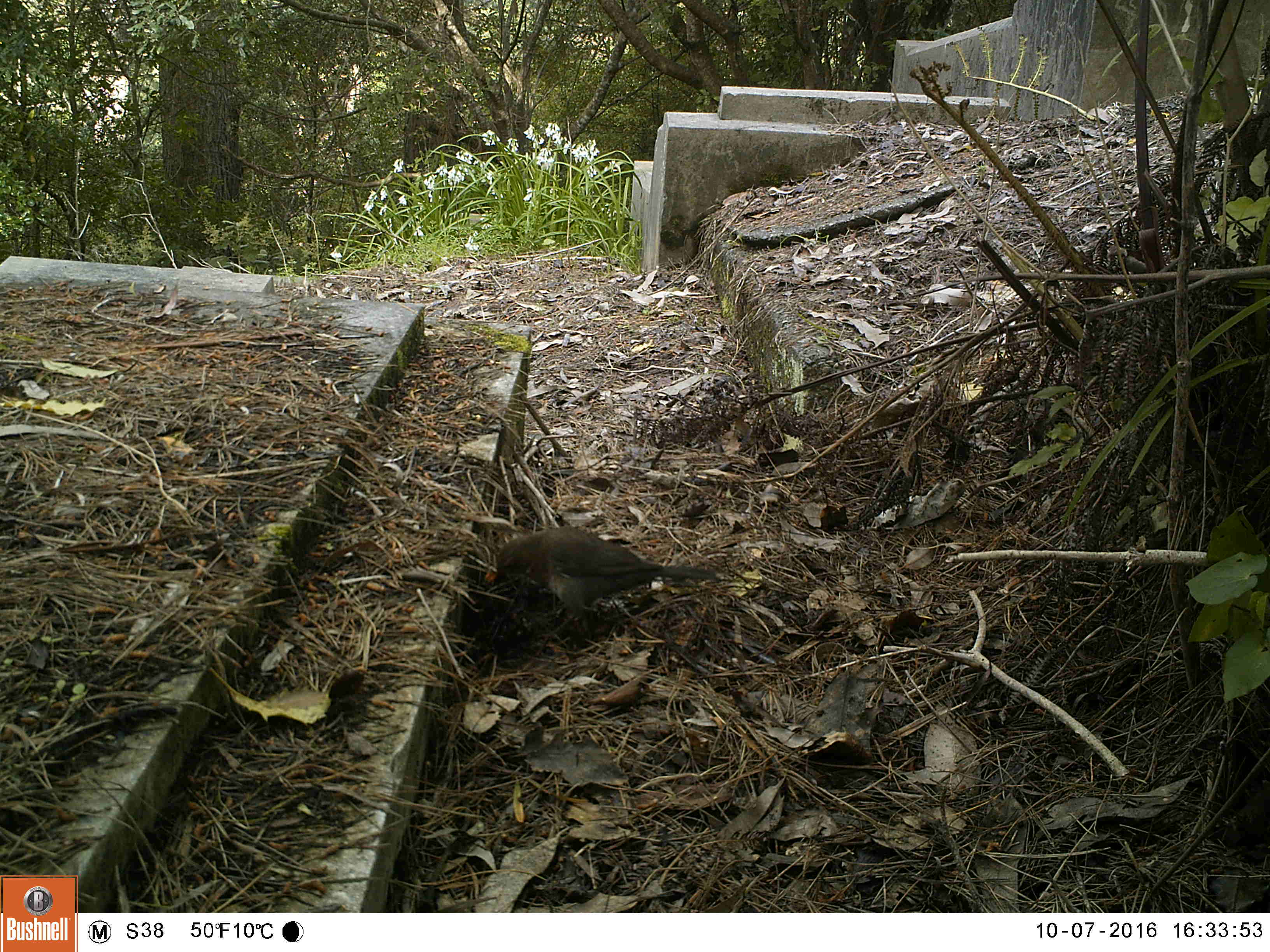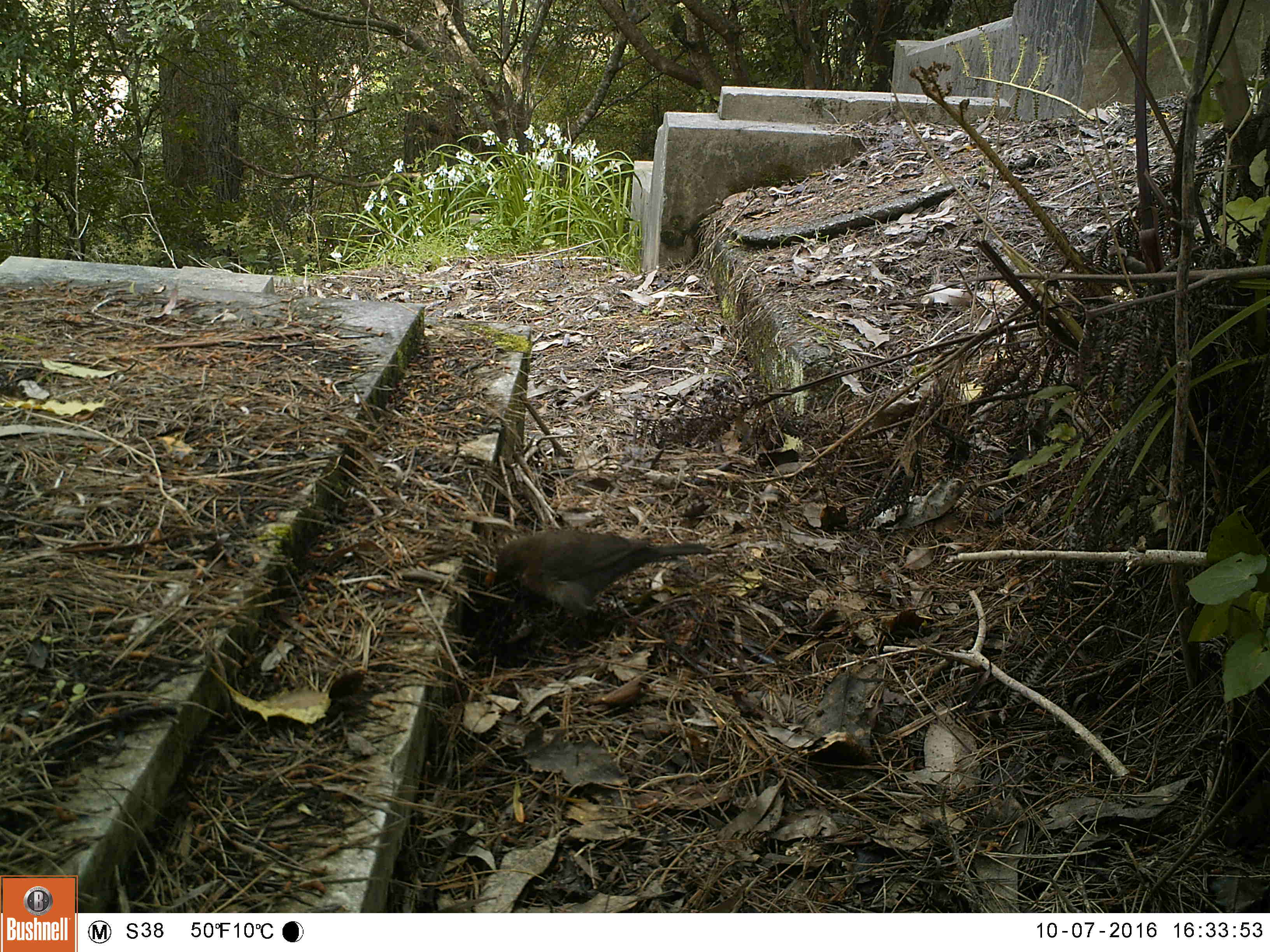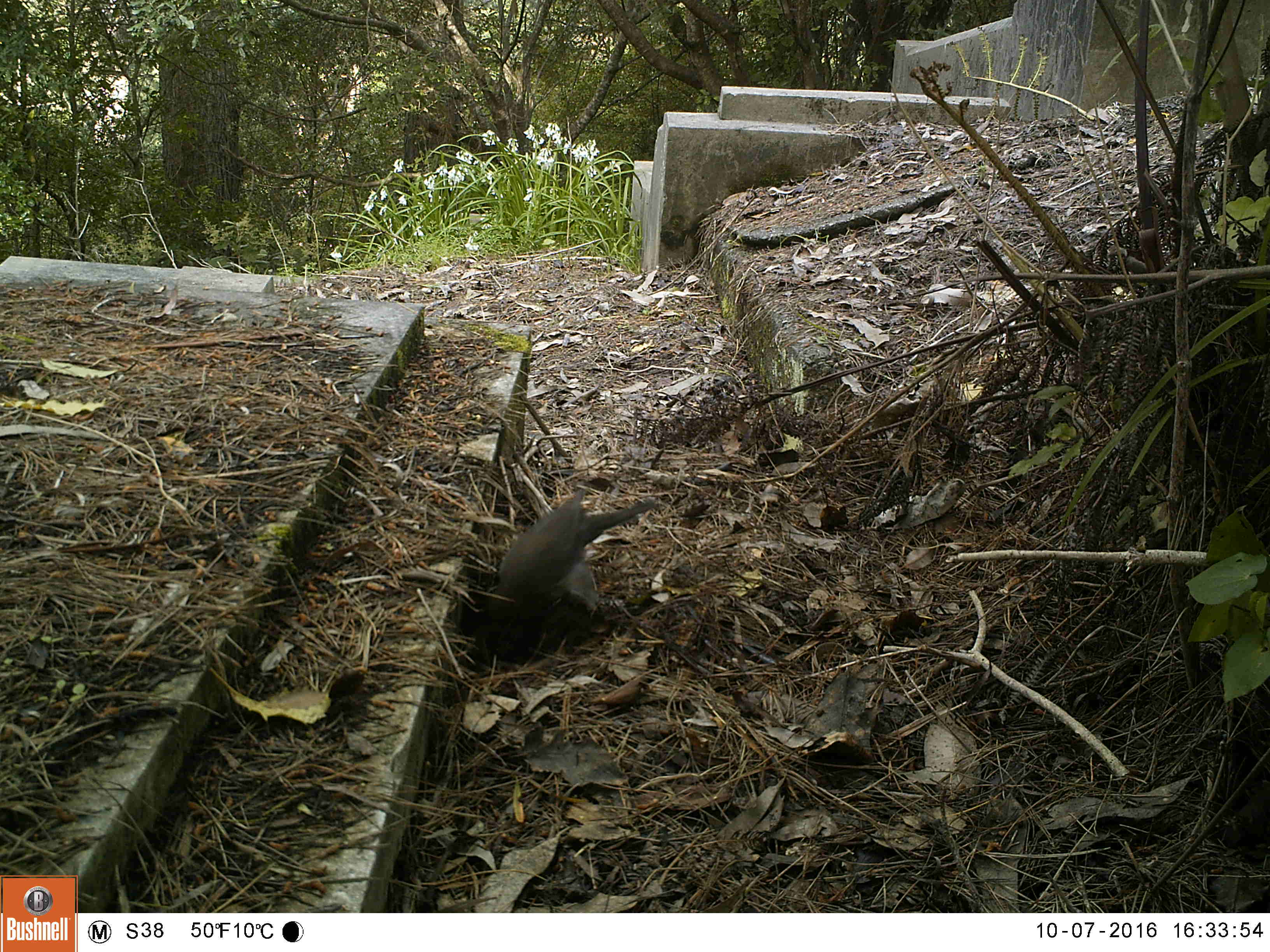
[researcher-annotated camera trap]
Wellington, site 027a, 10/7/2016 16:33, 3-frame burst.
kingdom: Animalia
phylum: Chordata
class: Aves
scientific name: Aves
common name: bird